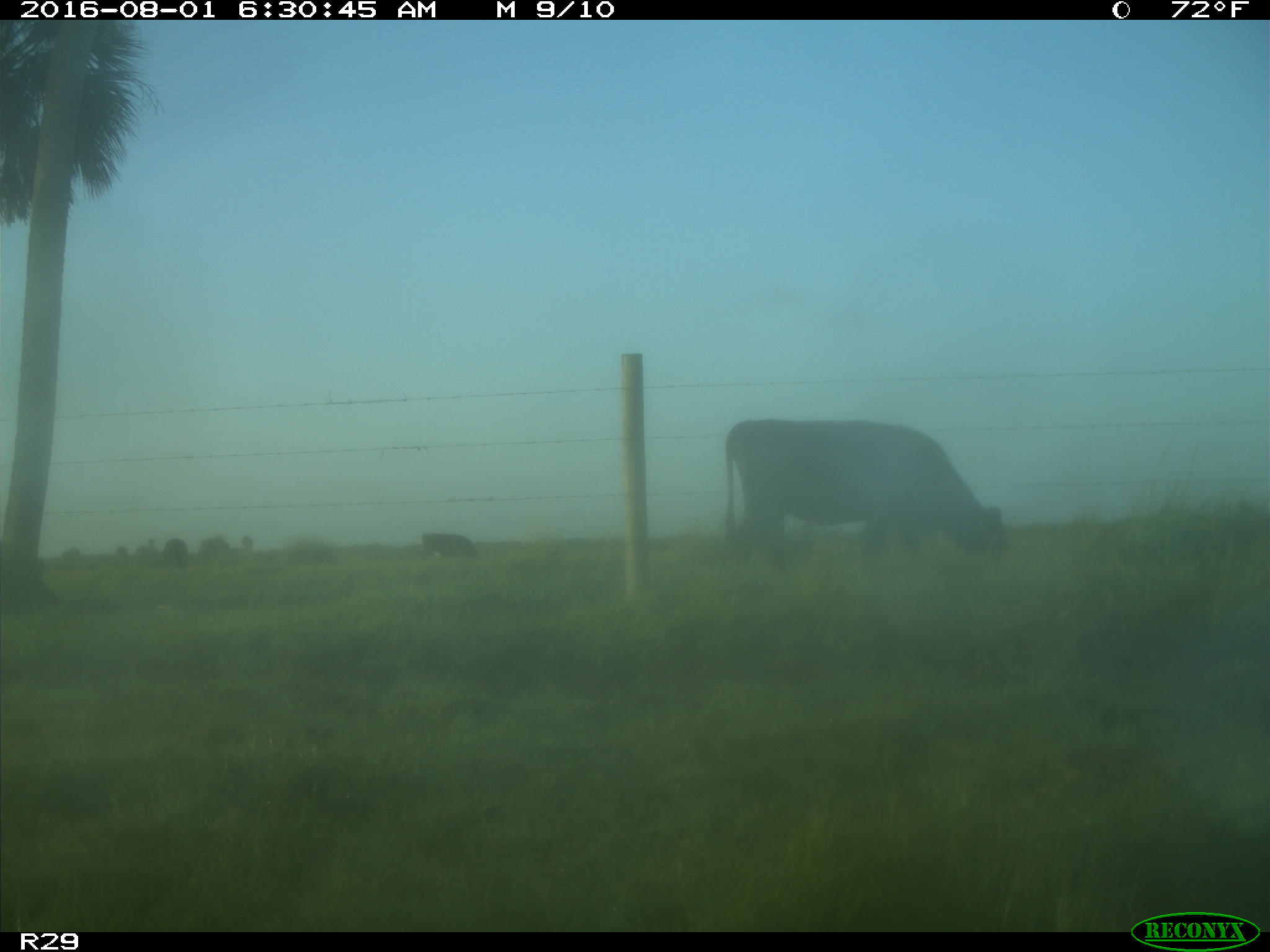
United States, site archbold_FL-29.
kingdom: Animalia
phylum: Chordata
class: Mammalia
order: Artiodactyla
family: Bovidae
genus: Bos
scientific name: Bos taurus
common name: domestic cow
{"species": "Bos taurus (domestic cow)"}